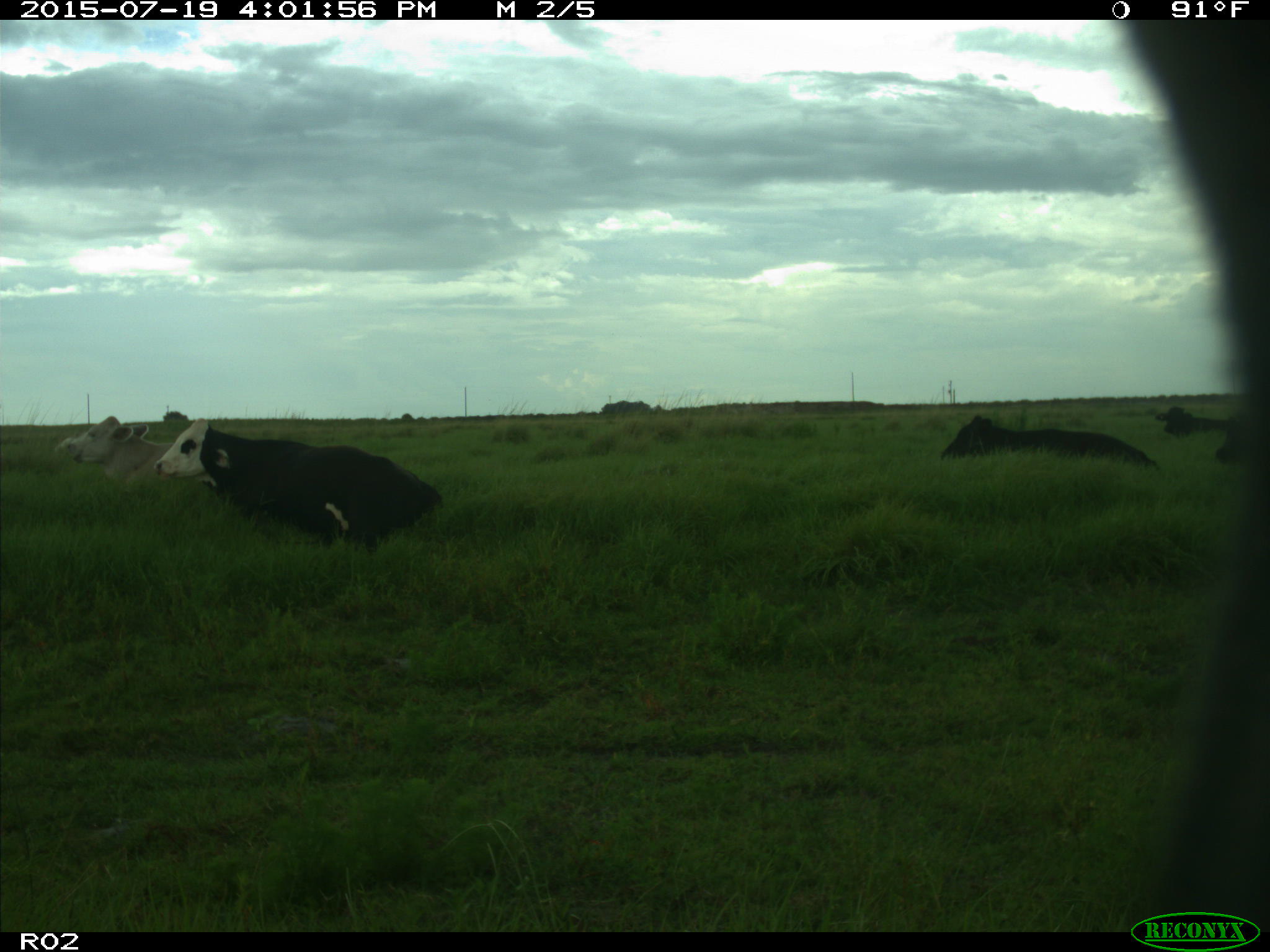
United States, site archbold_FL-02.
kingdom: Animalia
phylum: Chordata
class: Mammalia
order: Artiodactyla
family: Bovidae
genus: Bos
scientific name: Bos taurus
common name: domestic cow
Bos taurus (domestic cow).